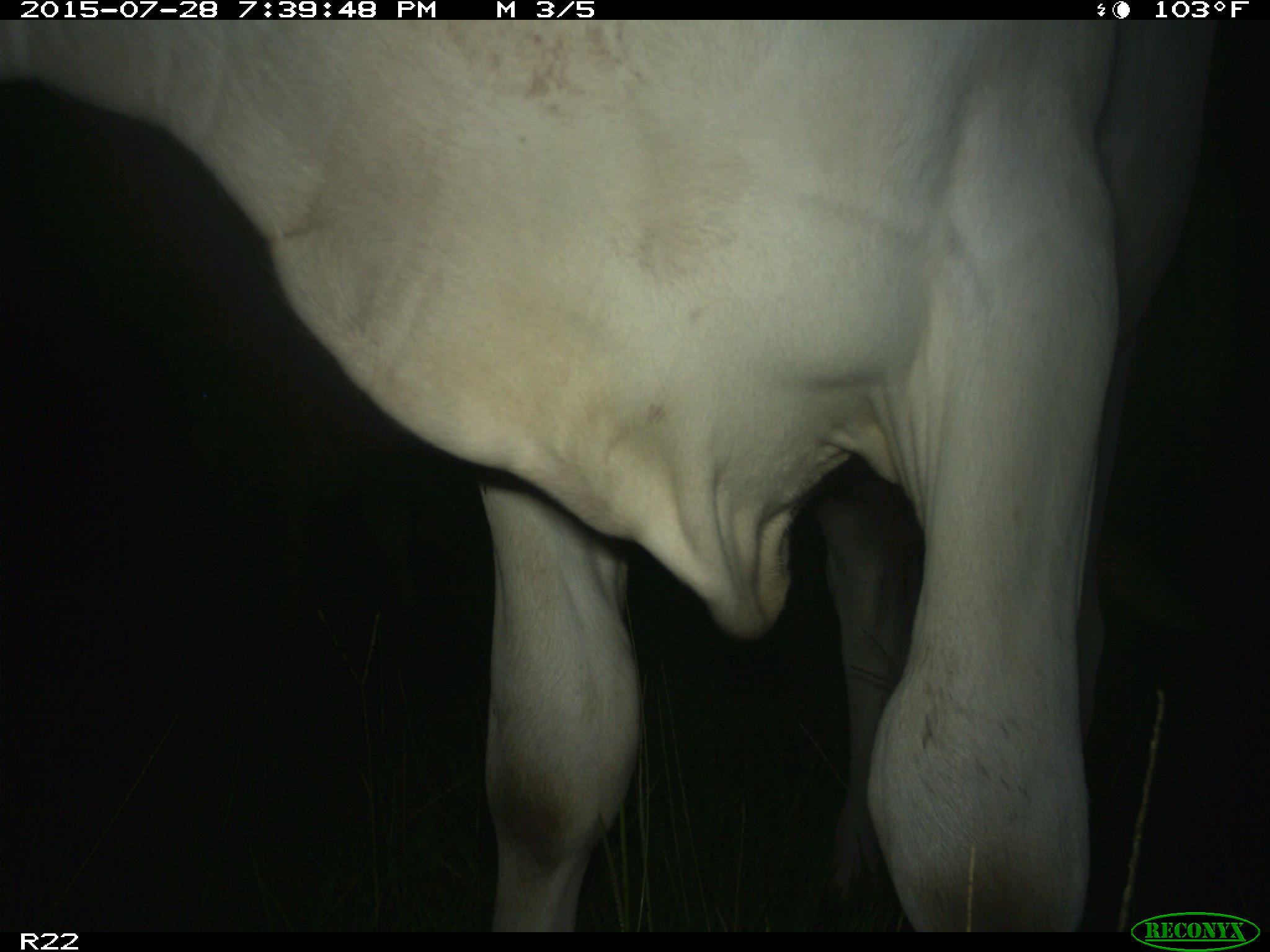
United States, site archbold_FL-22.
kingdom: Animalia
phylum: Chordata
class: Mammalia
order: Artiodactyla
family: Bovidae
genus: Bos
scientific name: Bos taurus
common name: domestic cow